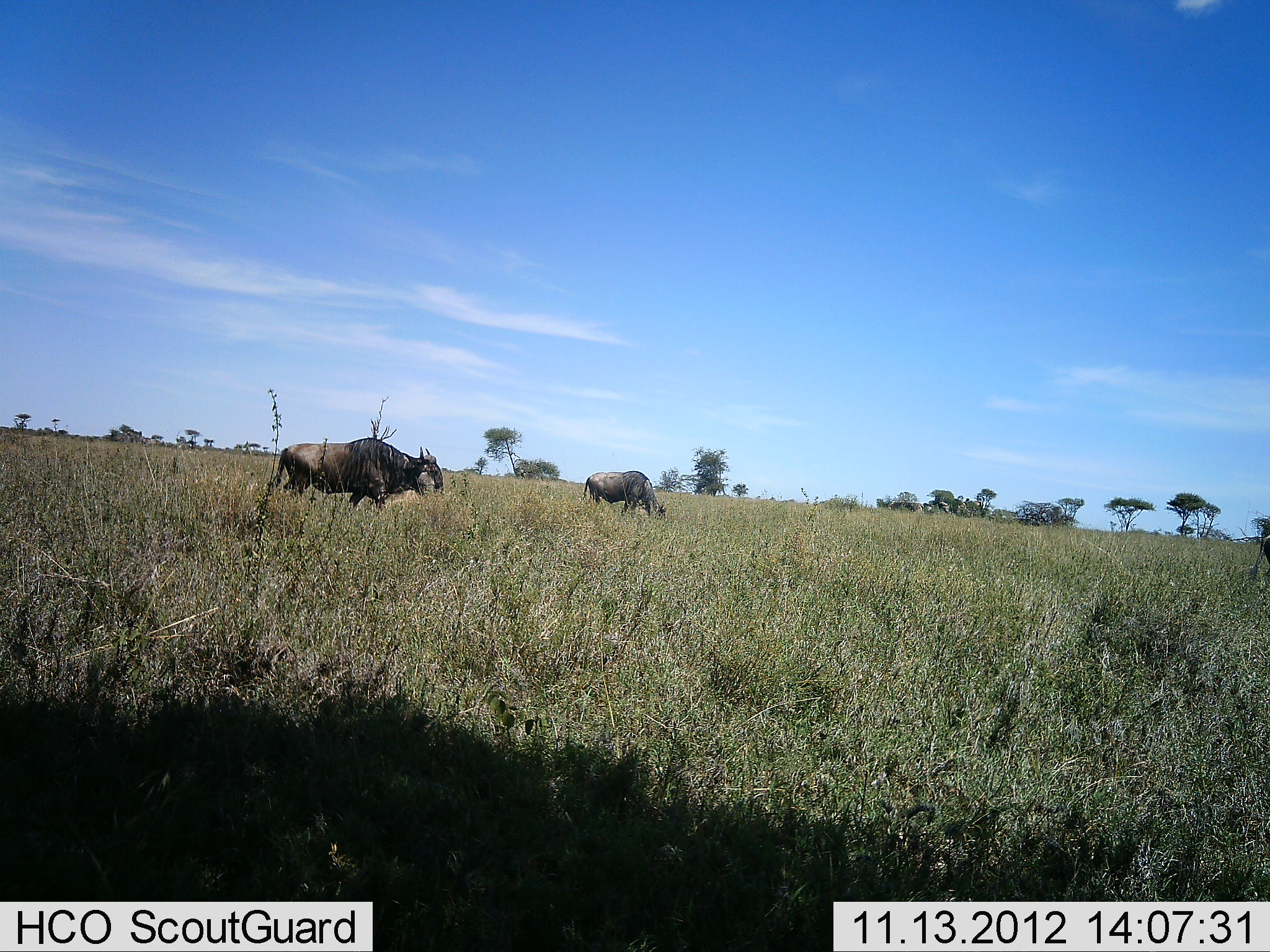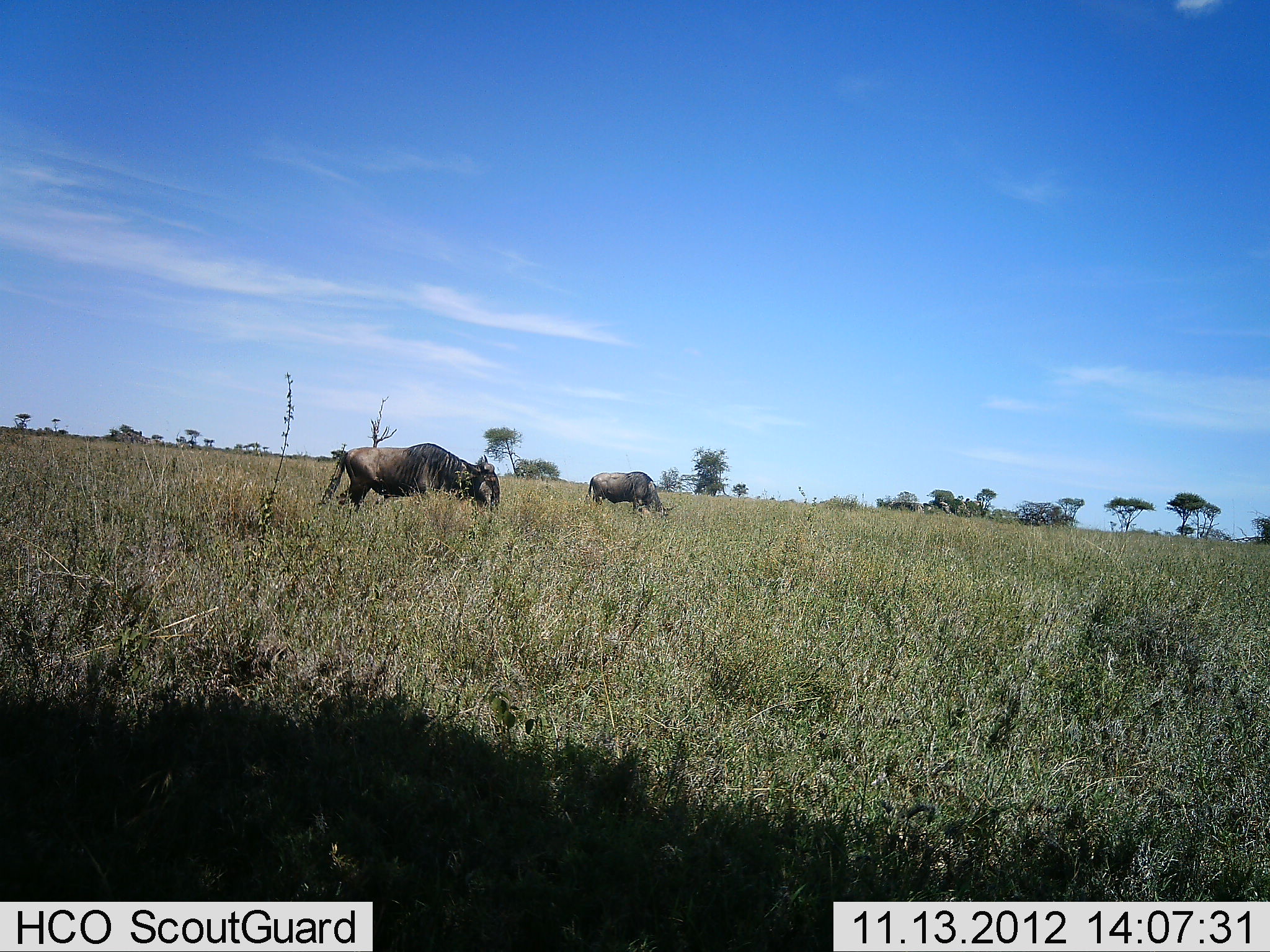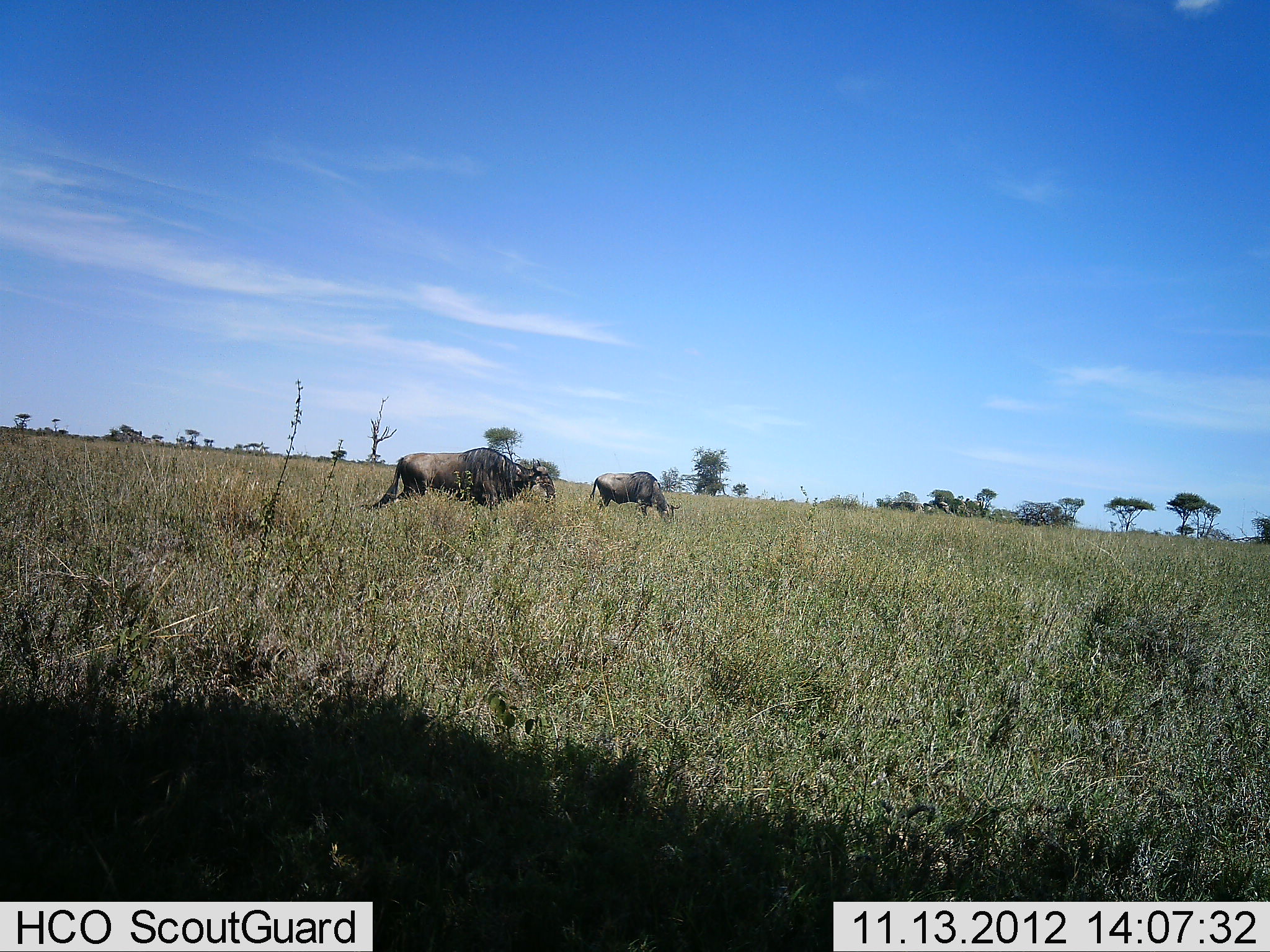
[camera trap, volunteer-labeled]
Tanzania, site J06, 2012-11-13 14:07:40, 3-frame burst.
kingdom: Animalia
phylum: Chordata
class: Mammalia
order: Artiodactyla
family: Bovidae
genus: Connochaetes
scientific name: Connochaetes taurinus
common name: blue wildebeest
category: wildebeest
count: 2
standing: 10%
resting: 0%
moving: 60%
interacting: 0%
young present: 0%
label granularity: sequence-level